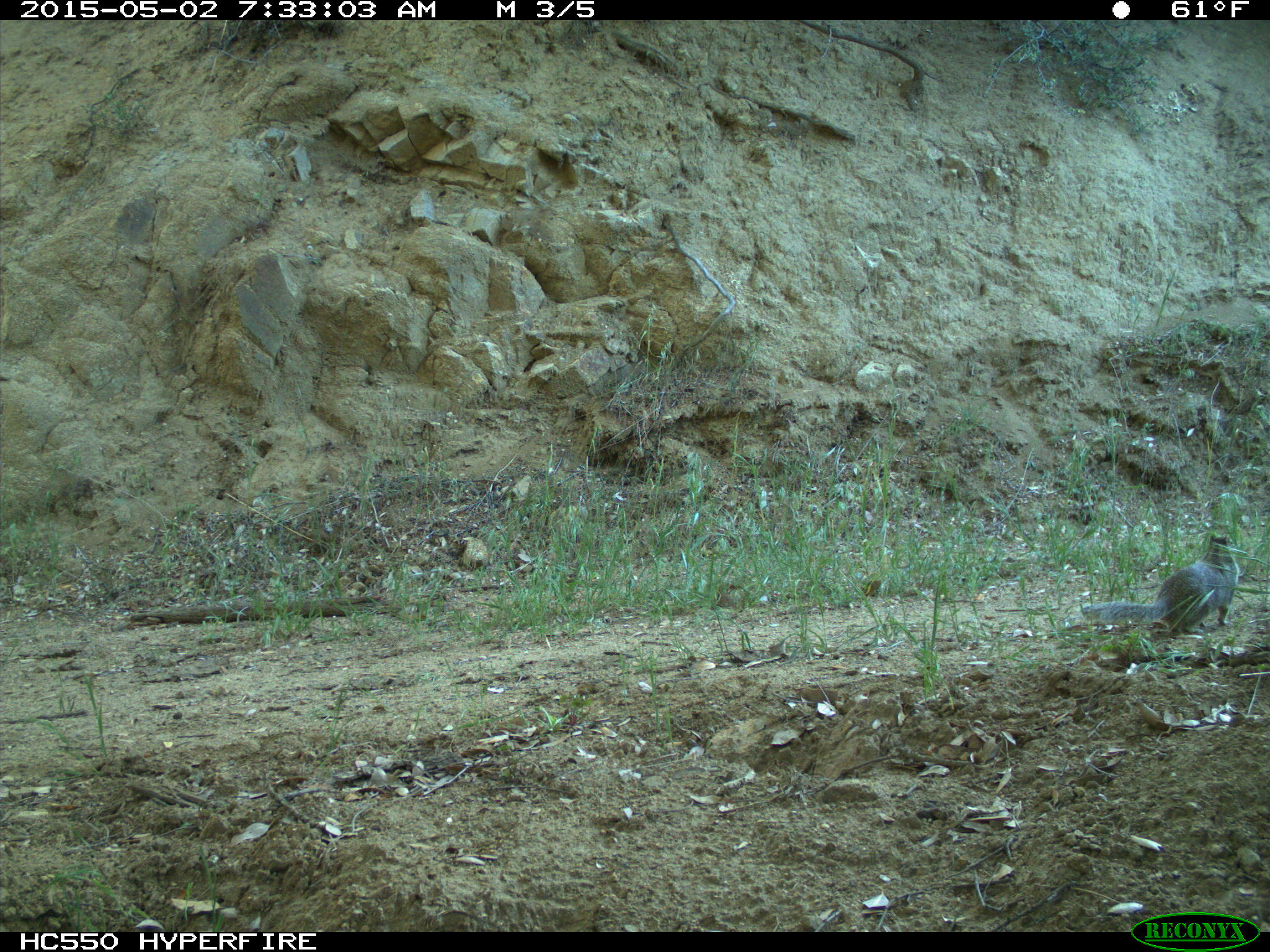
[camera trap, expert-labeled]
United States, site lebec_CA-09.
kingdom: Animalia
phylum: Chordata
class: Mammalia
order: Rodentia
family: Sciuridae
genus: Otospermophilus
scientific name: Otospermophilus beecheyi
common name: california ground squirrel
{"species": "Otospermophilus beecheyi (california ground squirrel)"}